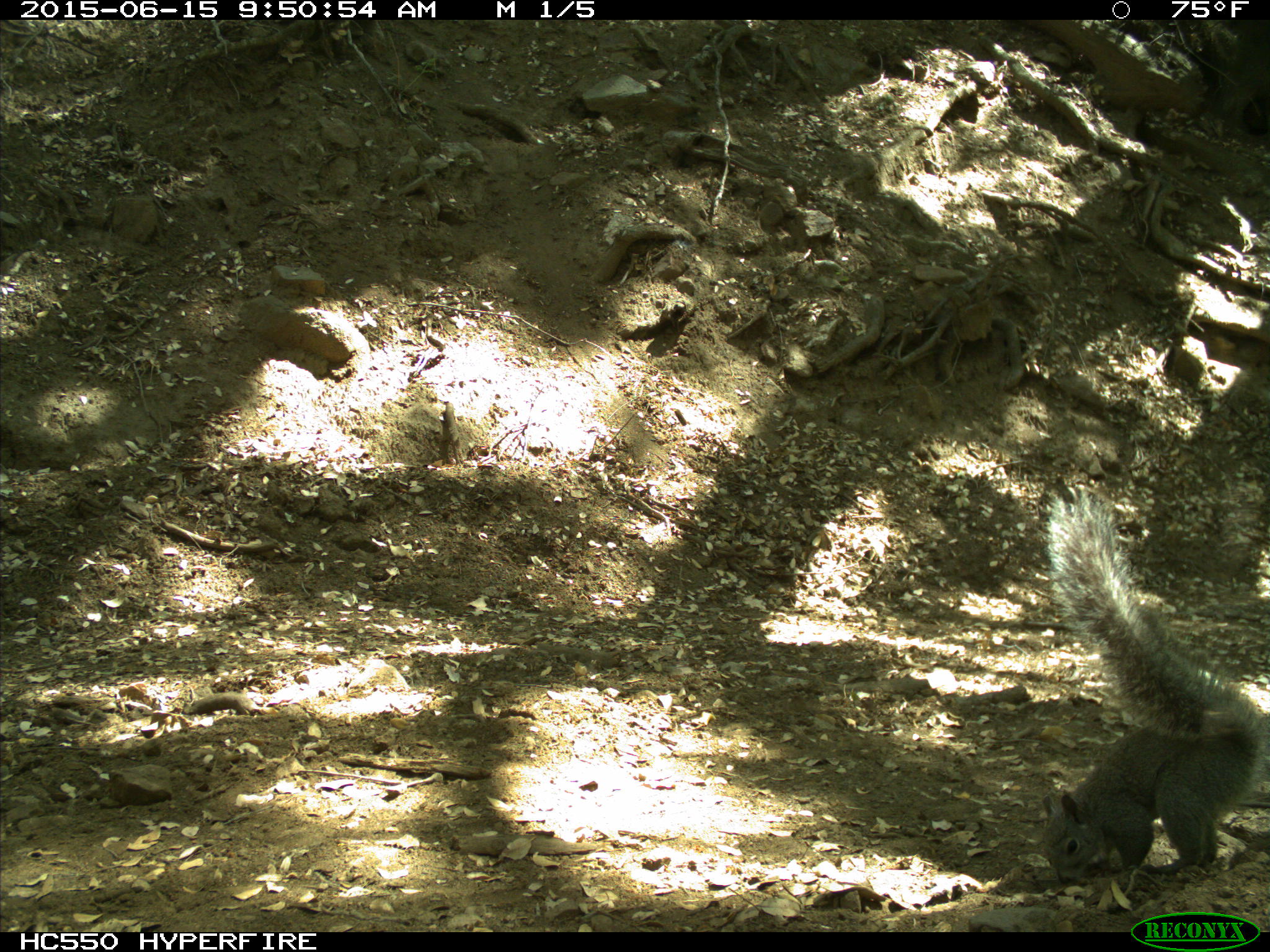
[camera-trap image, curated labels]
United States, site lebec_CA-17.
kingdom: Animalia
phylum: Chordata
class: Mammalia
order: Rodentia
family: Sciuridae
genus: Sciurus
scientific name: Sciurus carolinensis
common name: eastern gray squirrel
Sciurus carolinensis (eastern gray squirrel).